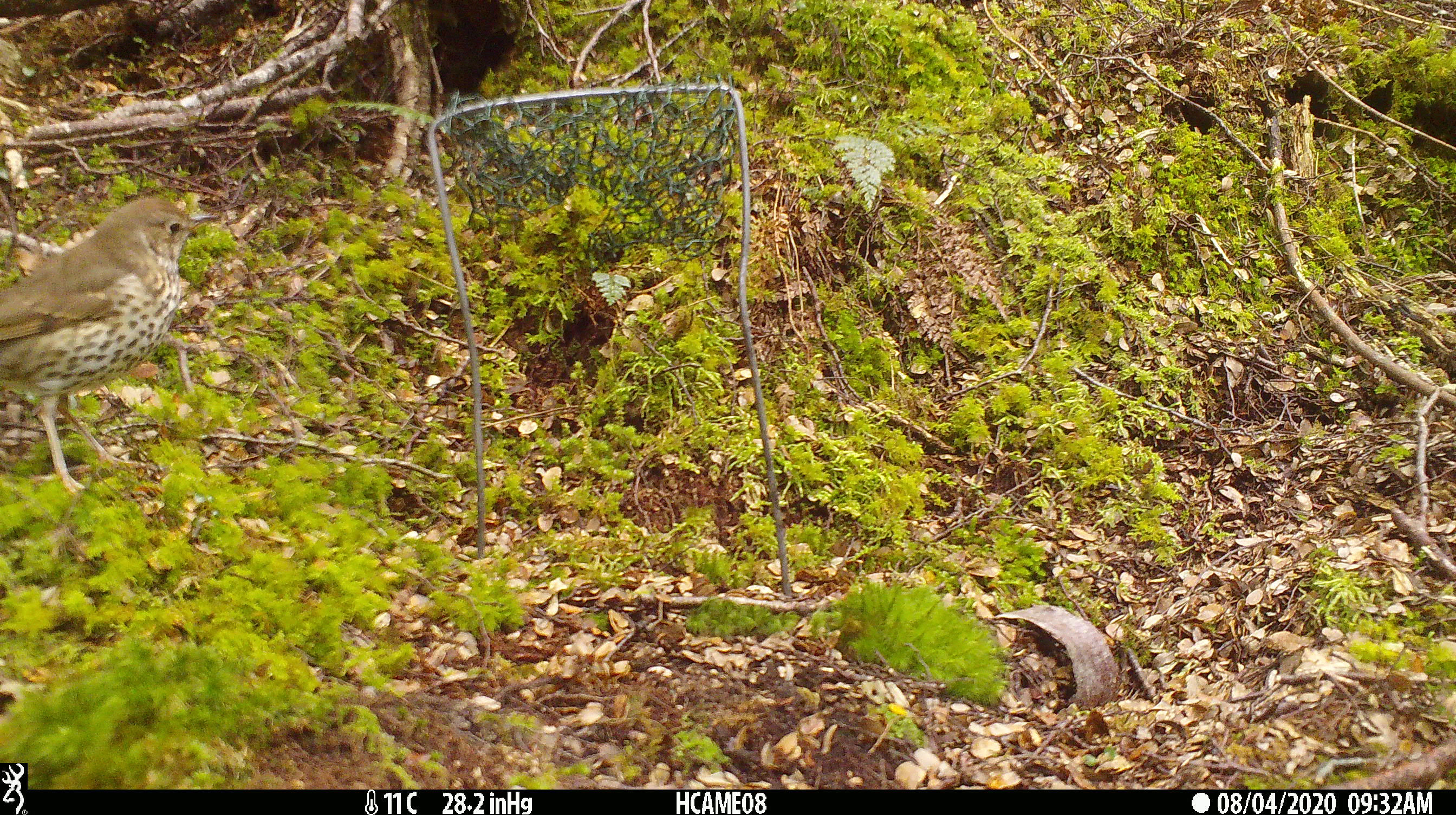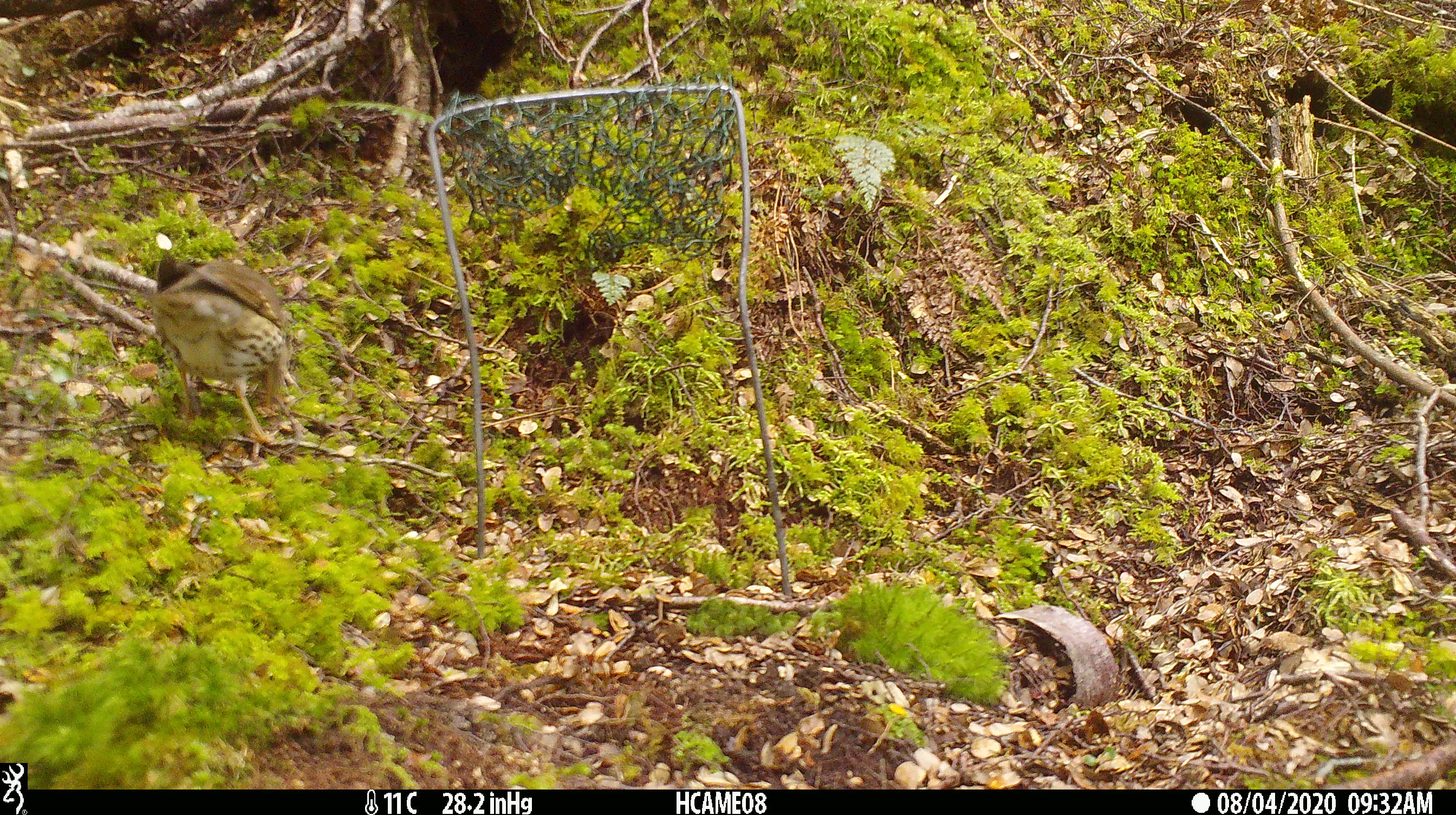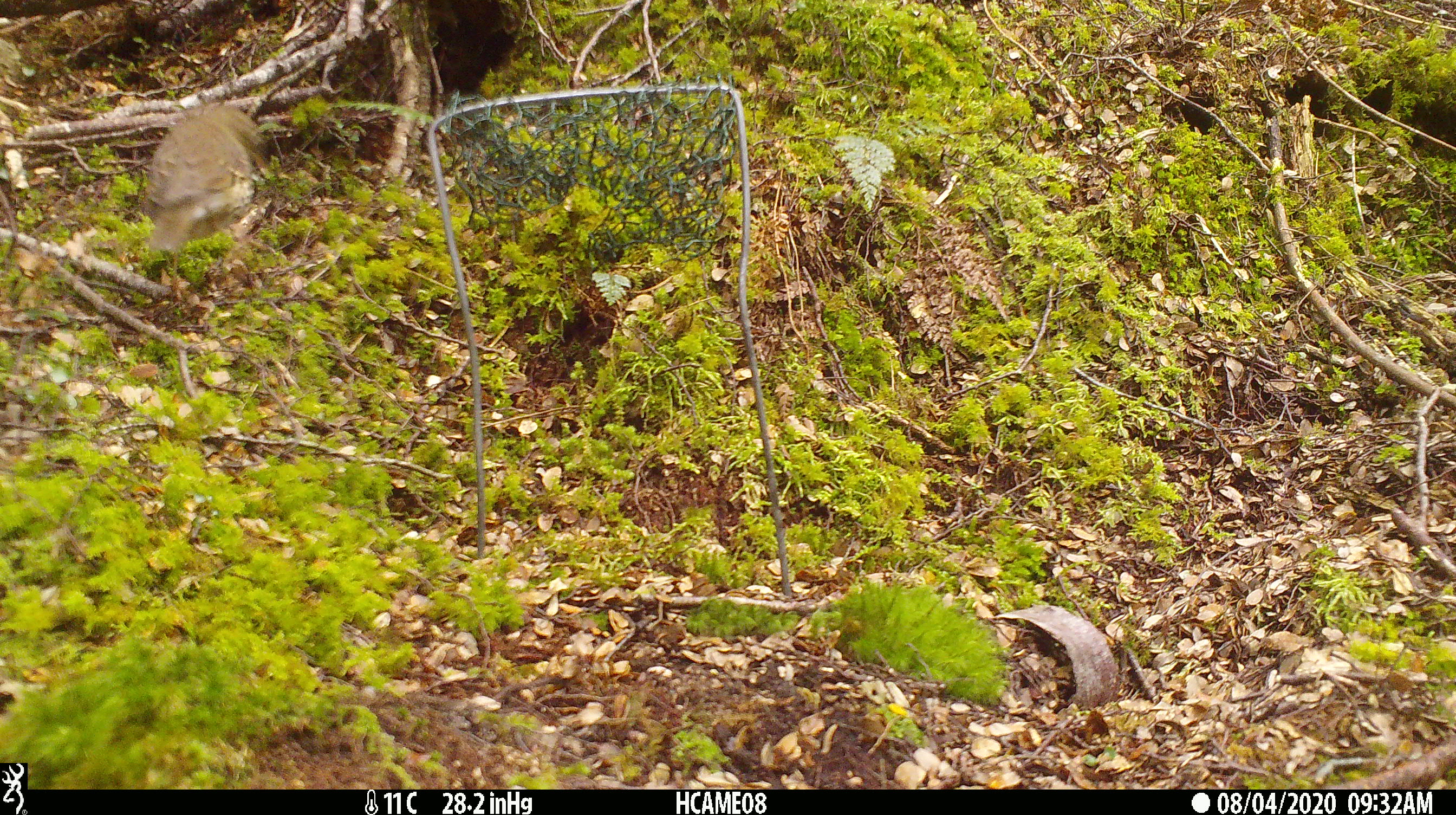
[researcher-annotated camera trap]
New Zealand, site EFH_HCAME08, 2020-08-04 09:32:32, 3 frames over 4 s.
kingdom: Animalia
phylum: Chordata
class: Aves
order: Passeriformes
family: Turdidae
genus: Turdus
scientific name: Turdus philomelos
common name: song thrush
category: thrush